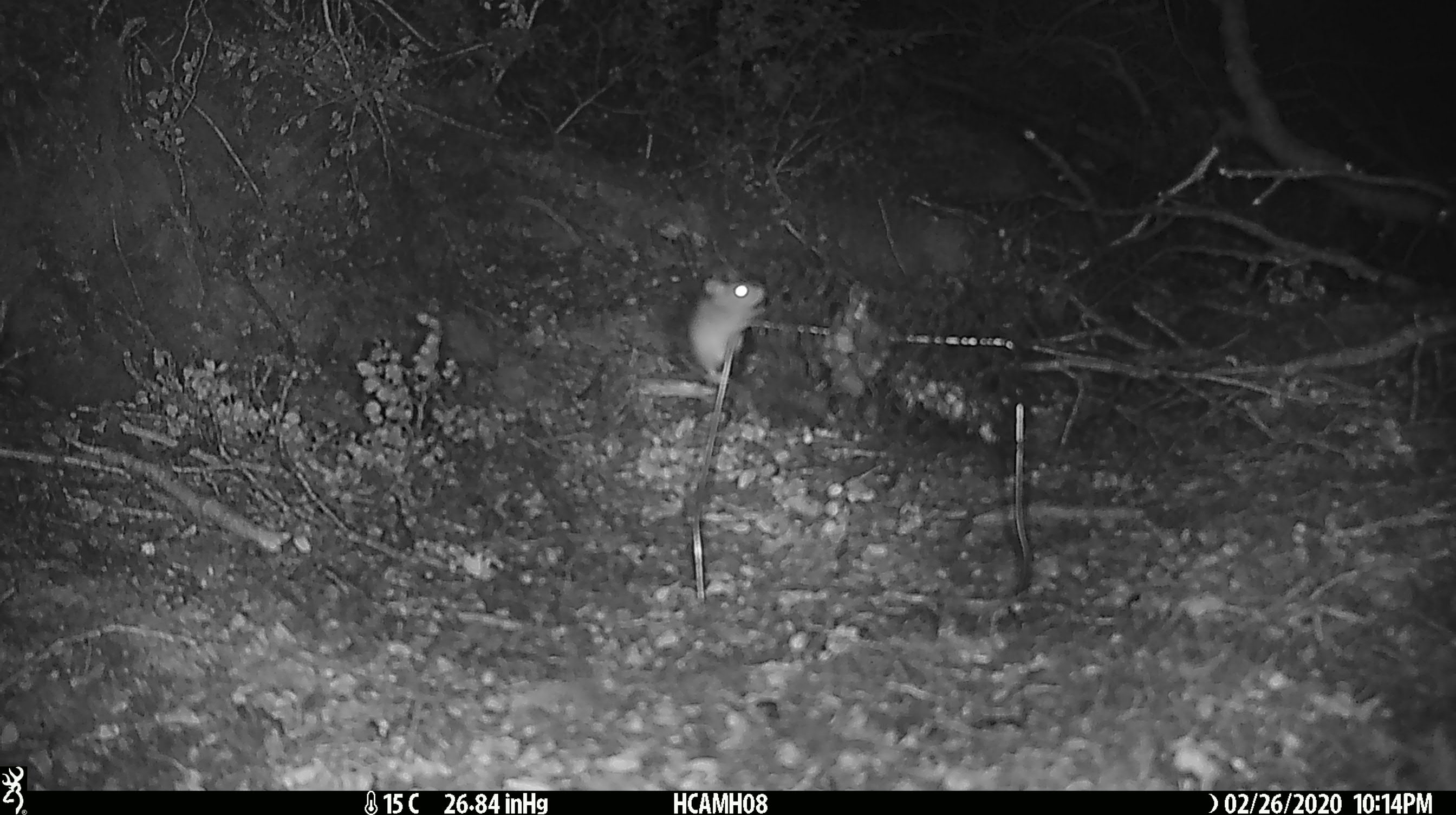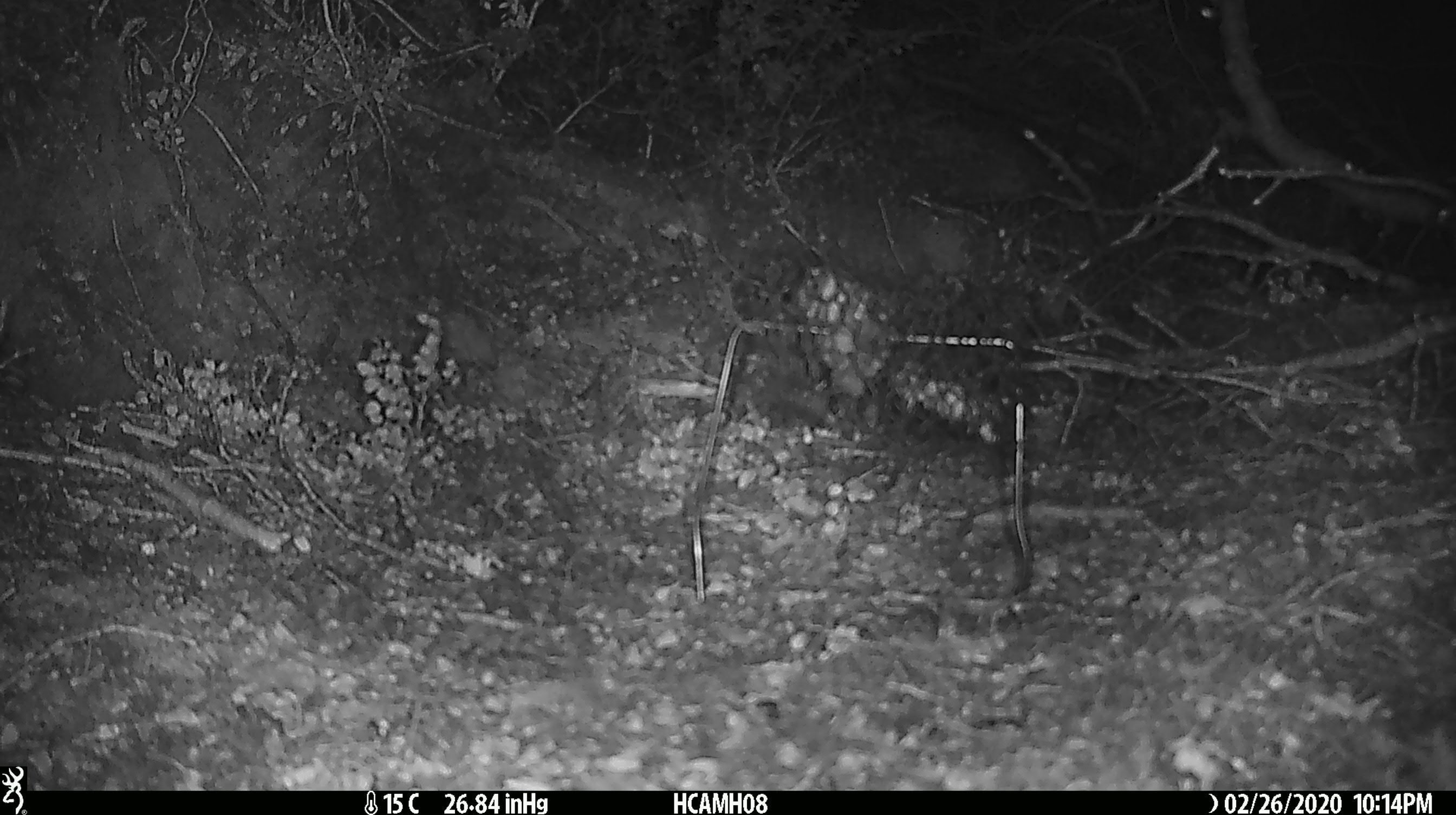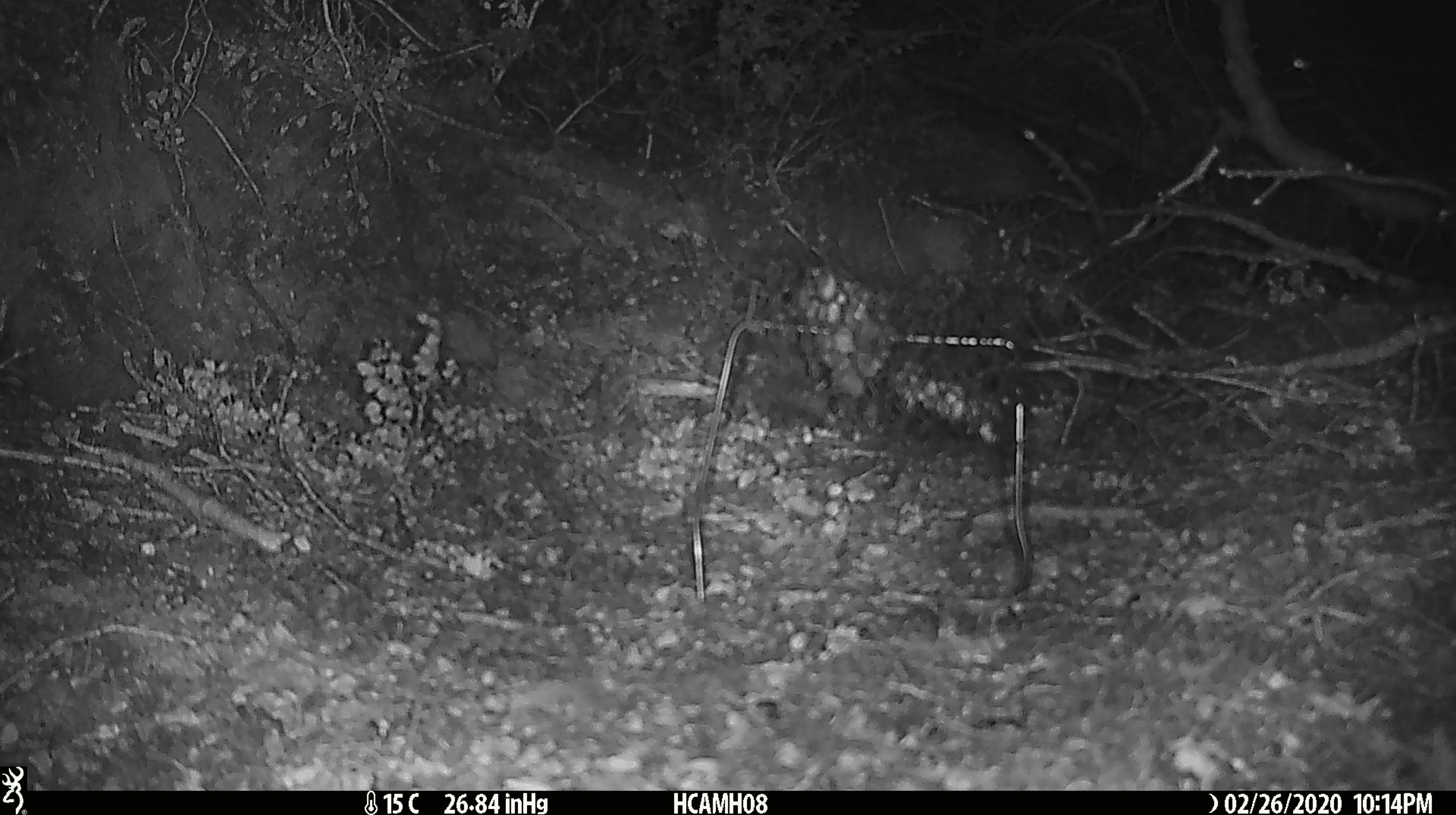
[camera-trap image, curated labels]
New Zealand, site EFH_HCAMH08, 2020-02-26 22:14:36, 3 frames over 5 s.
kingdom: Animalia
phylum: Chordata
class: Mammalia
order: Rodentia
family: Muridae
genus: Mus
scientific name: Mus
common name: mouse